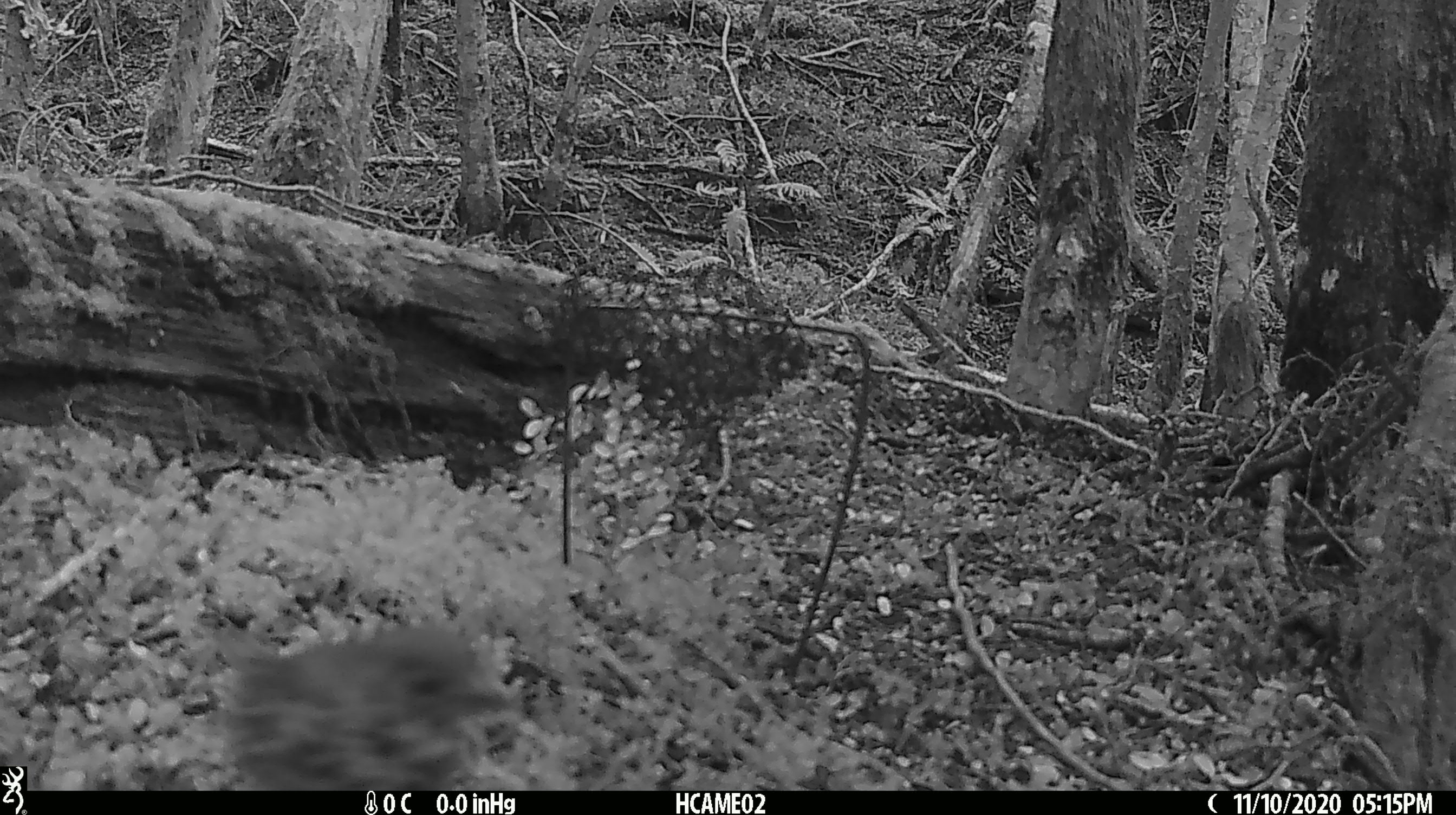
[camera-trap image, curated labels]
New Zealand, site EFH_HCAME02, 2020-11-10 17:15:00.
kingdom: Animalia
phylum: Chordata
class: Aves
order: Passeriformes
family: Turdidae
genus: Turdus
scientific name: Turdus philomelos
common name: song thrush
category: thrush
Thrush (song thrush) (Turdus philomelos).